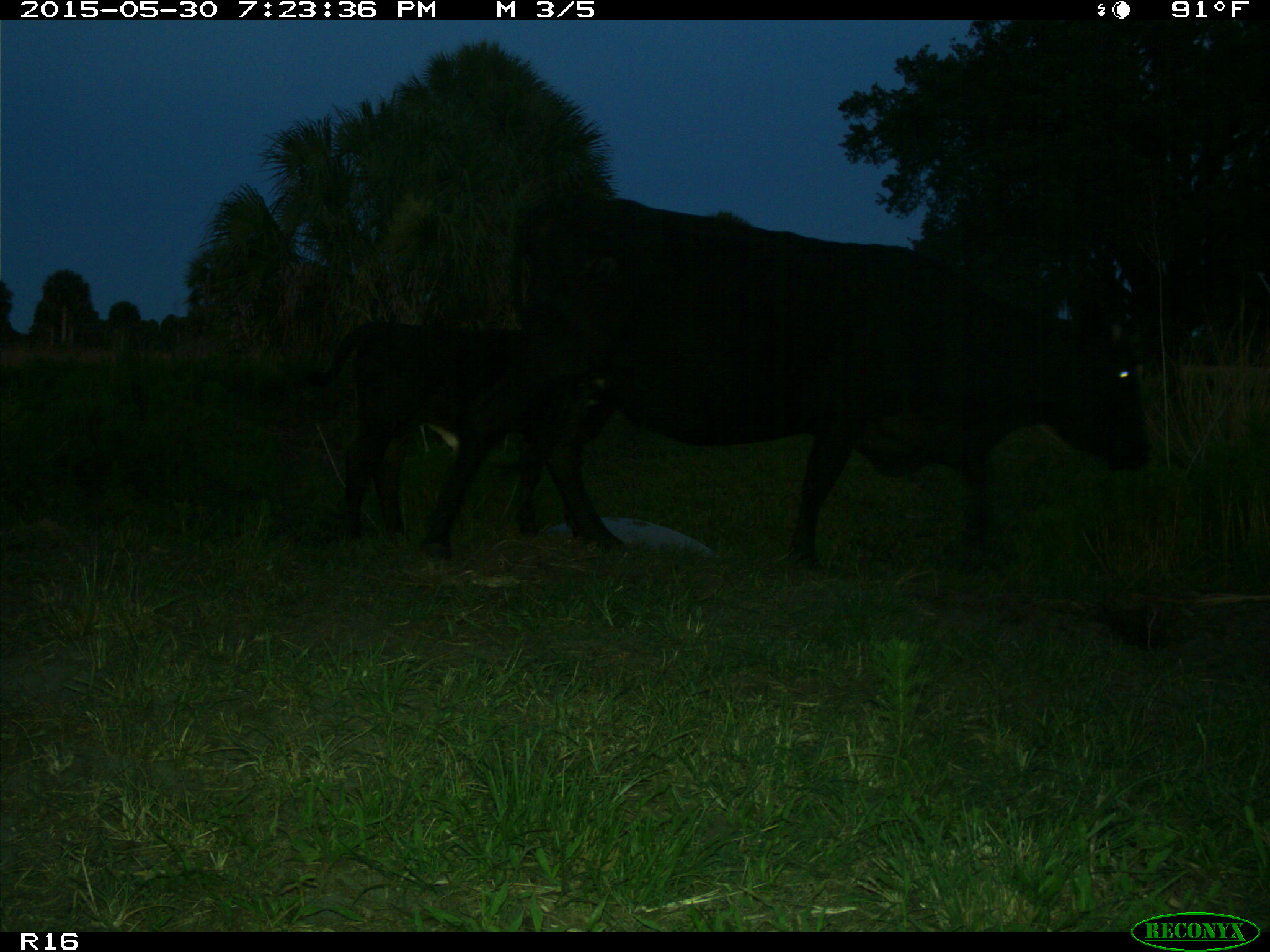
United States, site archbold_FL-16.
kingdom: Animalia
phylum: Chordata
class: Mammalia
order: Artiodactyla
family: Bovidae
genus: Bos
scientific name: Bos taurus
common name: domestic cow